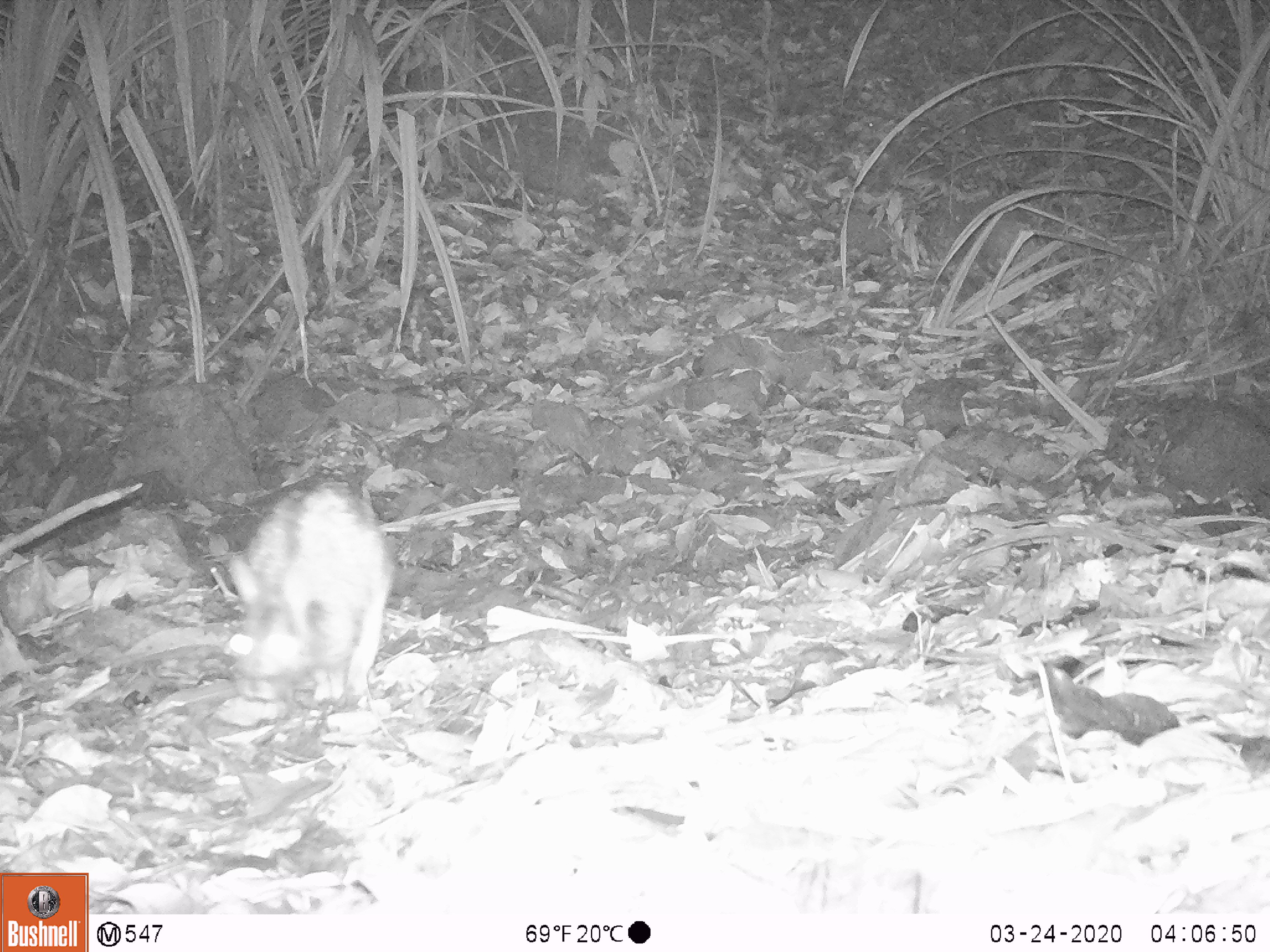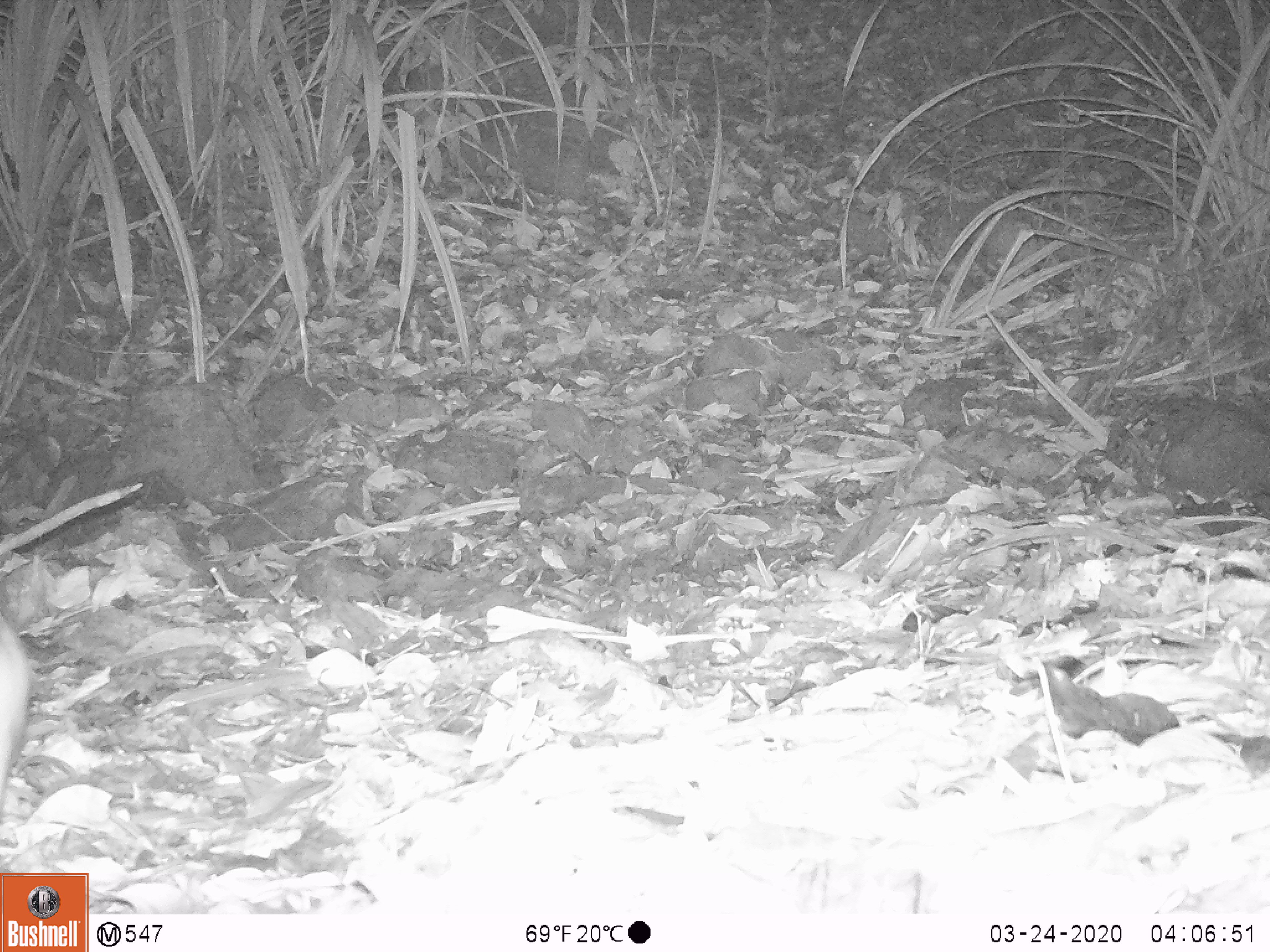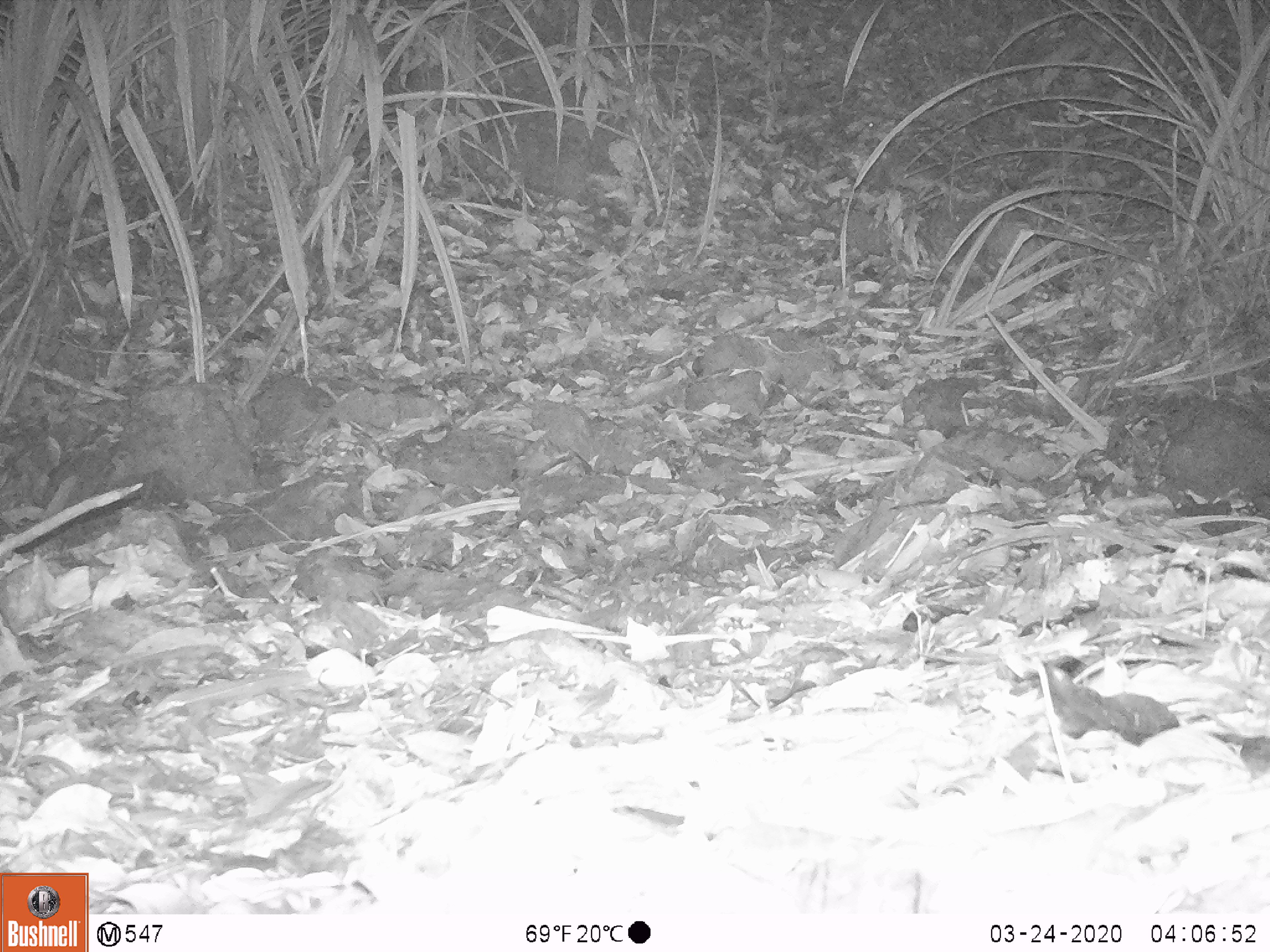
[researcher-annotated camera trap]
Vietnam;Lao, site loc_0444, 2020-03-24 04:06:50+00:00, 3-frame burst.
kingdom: Animalia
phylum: Chordata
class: Mammalia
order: Lagomorpha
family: Leporidae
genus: Nesolagus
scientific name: Nesolagus timminsi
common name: annamite striped rabbit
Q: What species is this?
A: Annamite striped rabbit (Nesolagus timminsi).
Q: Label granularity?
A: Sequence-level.